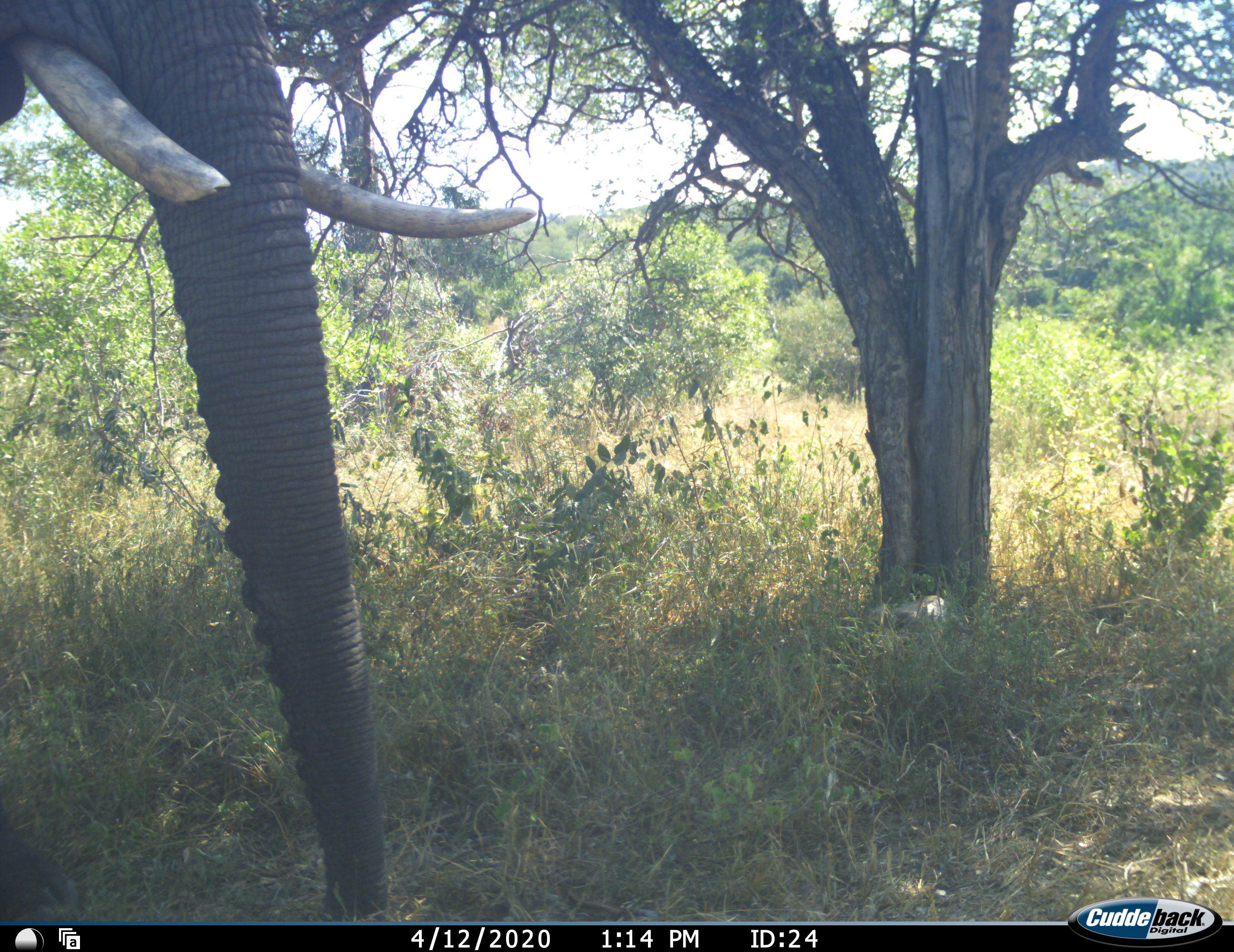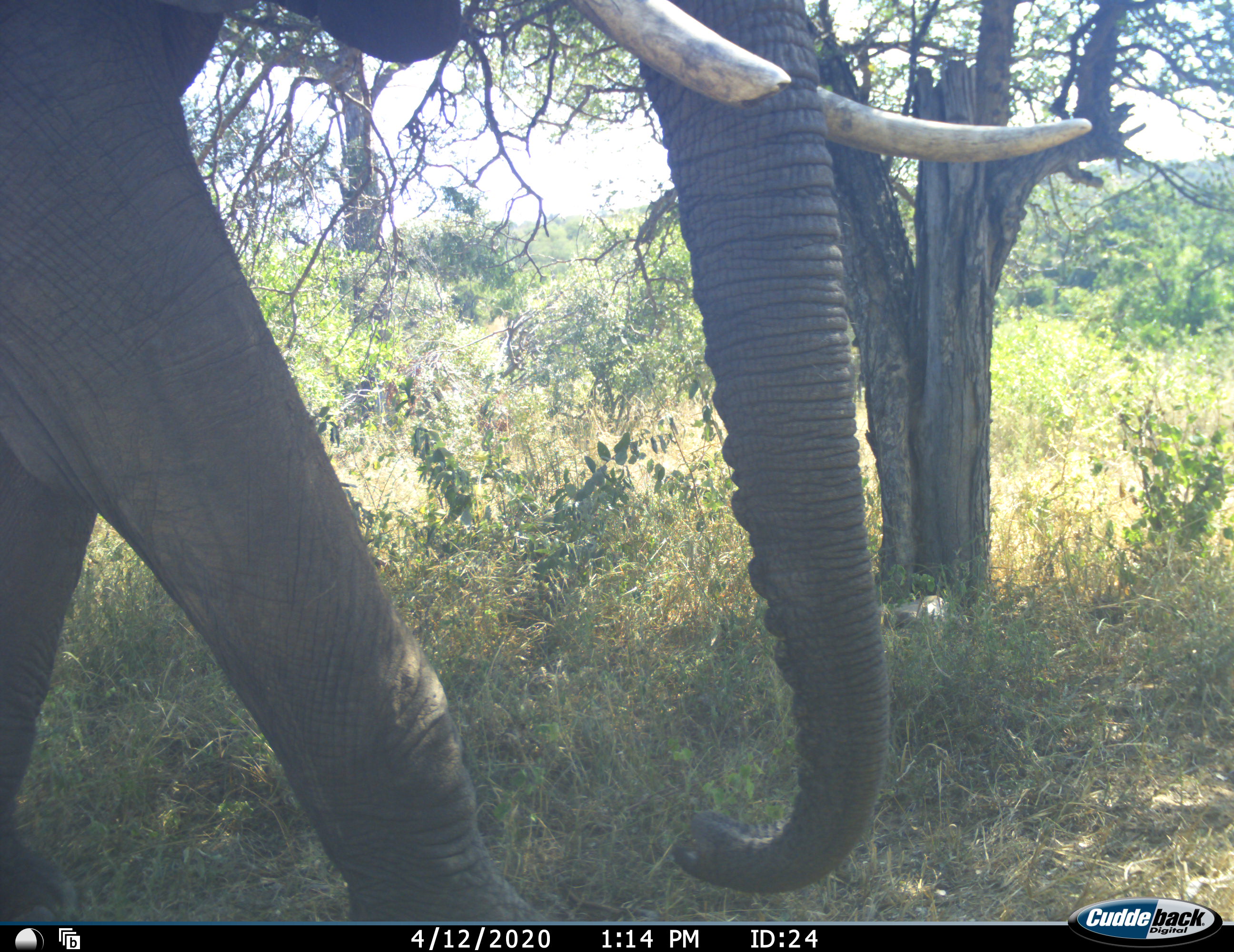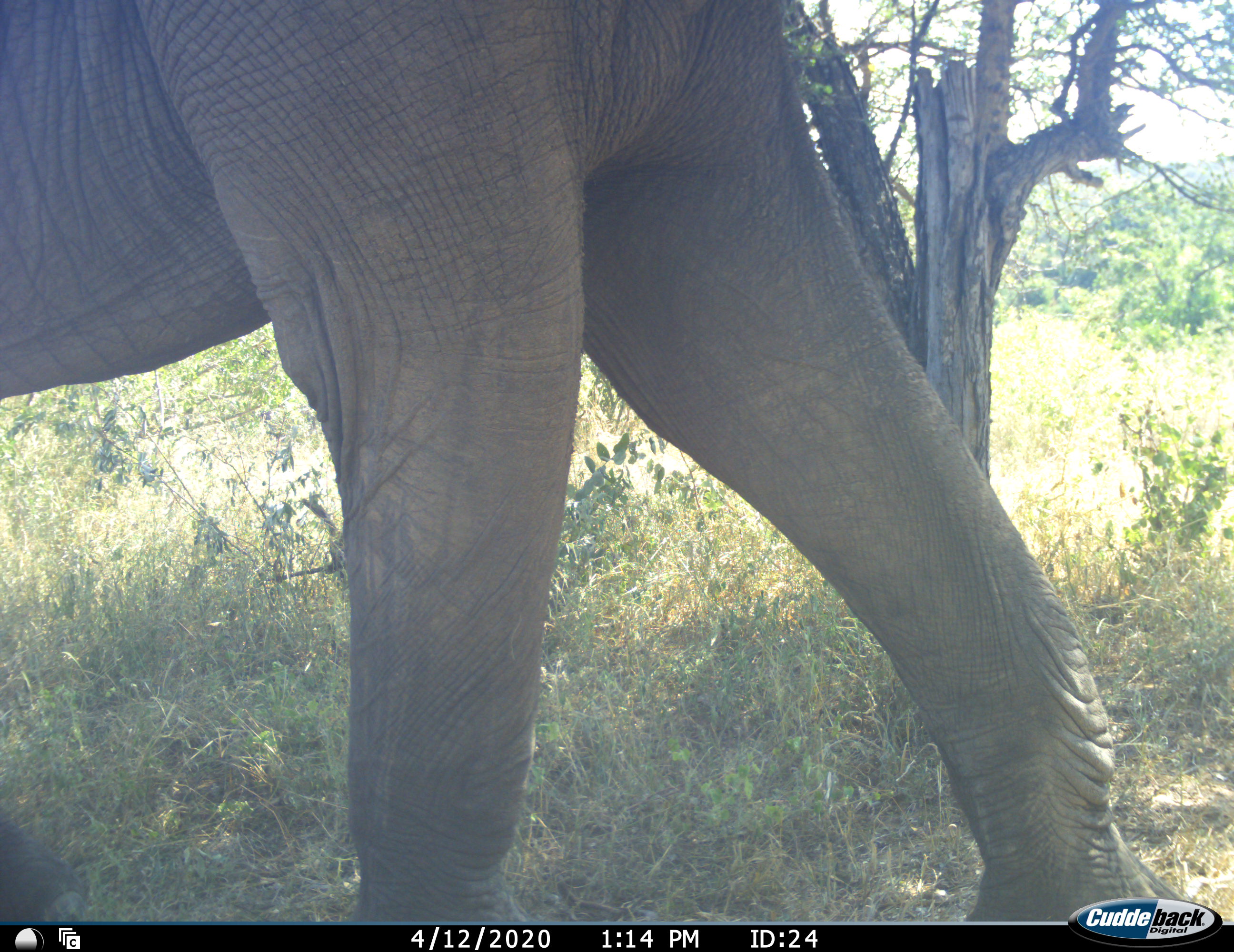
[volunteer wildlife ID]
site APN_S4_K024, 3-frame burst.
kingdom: Animalia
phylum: Chordata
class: Mammalia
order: Proboscidea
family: Elephantidae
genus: Loxodonta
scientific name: Loxodonta africana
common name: african bush elephant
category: elephant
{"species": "elephant (african bush elephant) (Loxodonta africana)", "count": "1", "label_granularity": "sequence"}